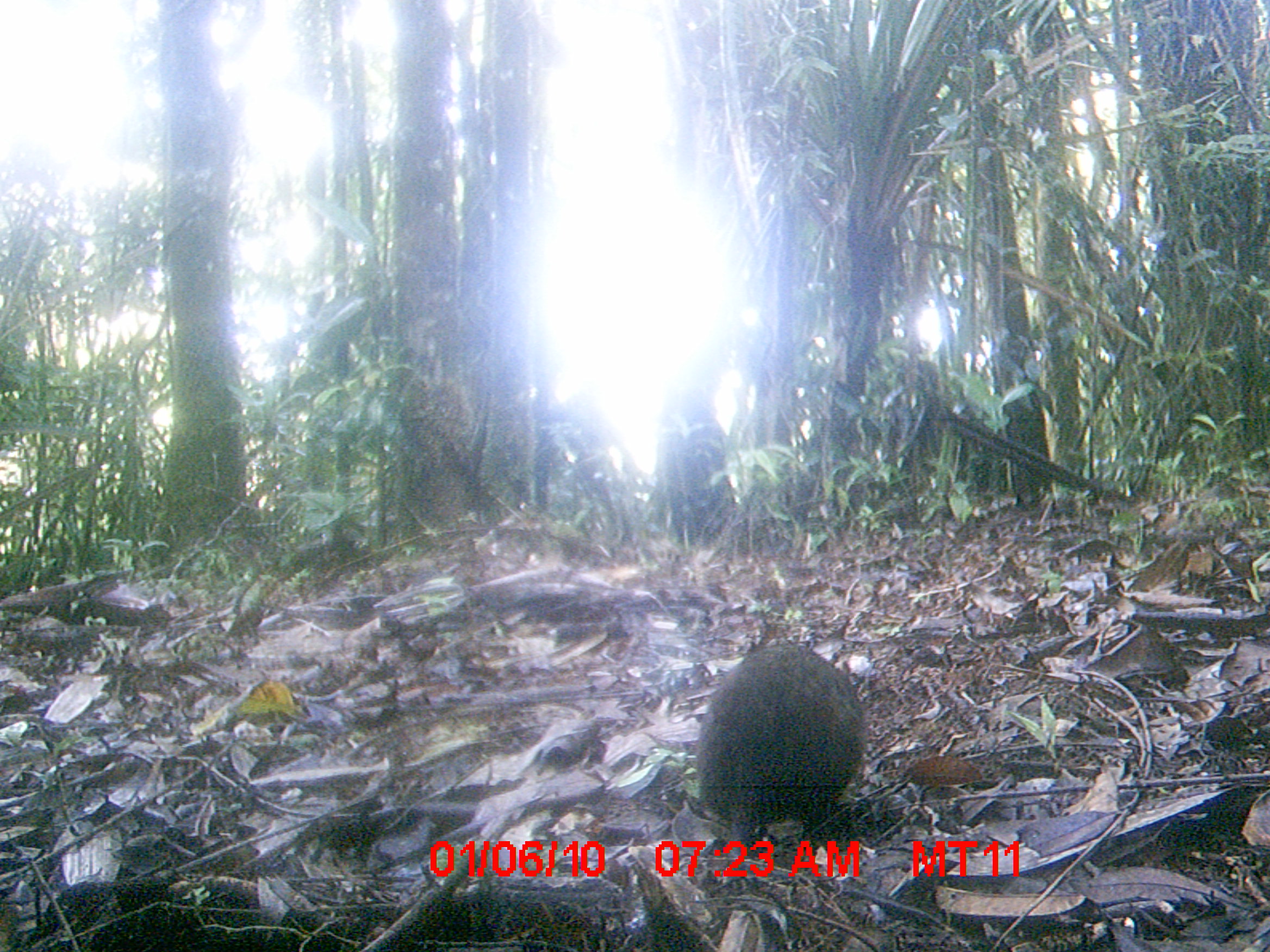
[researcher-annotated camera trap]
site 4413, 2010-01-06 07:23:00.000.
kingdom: Animalia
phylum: Chordata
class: Mammalia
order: Rodentia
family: Nesomyidae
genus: Hypogeomys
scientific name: Hypogeomys antimena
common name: malagasy giant rat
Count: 1.